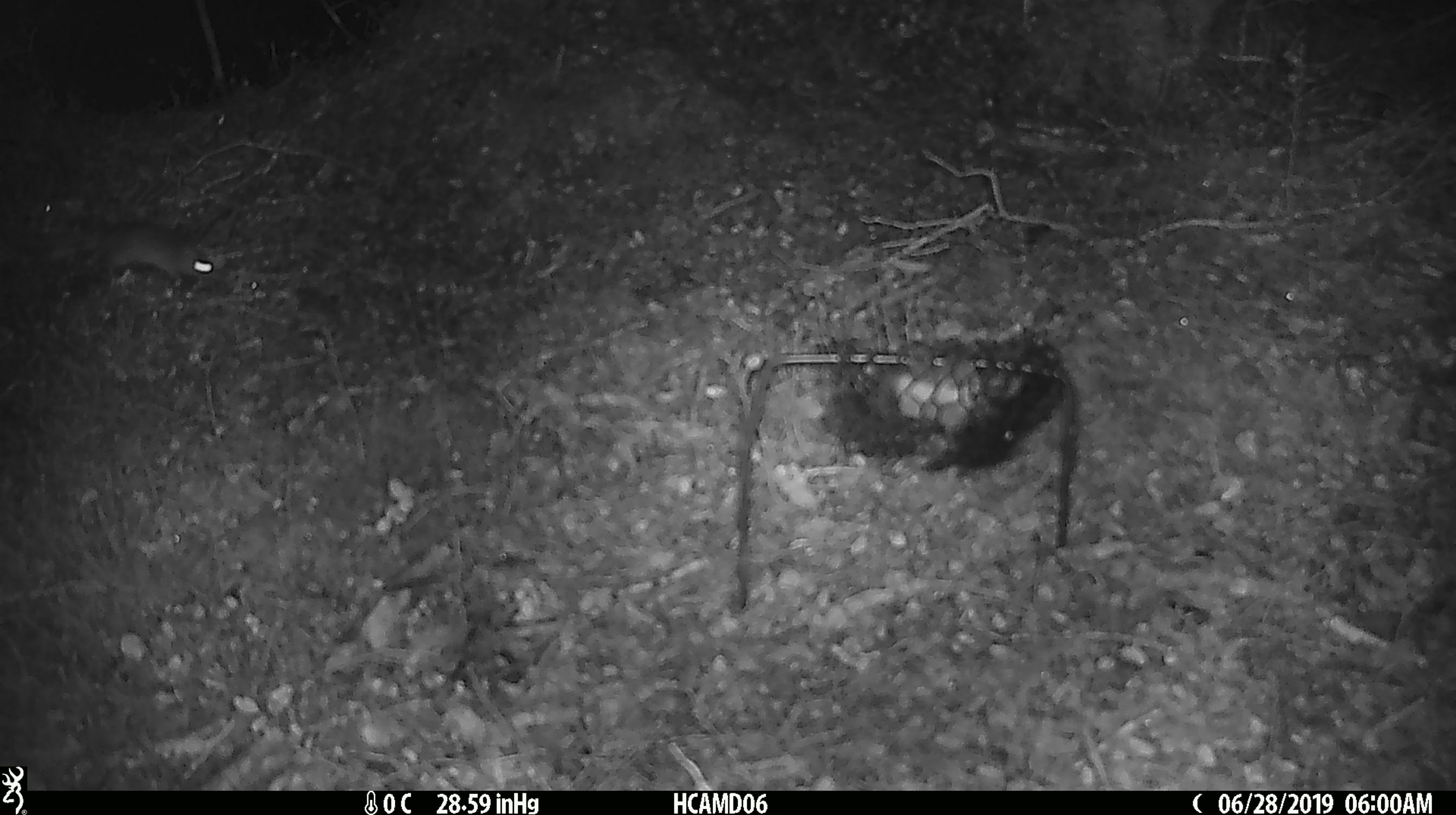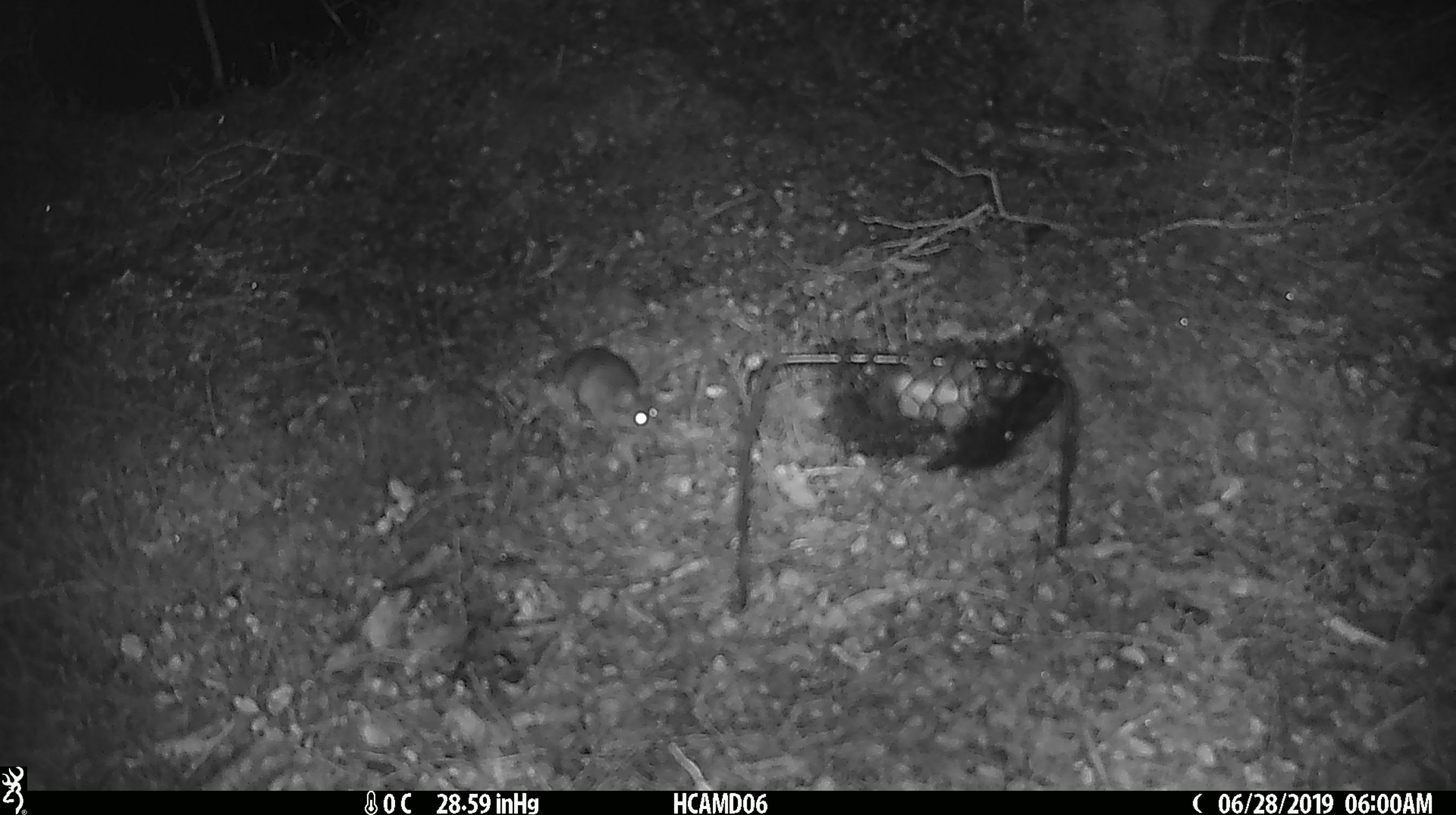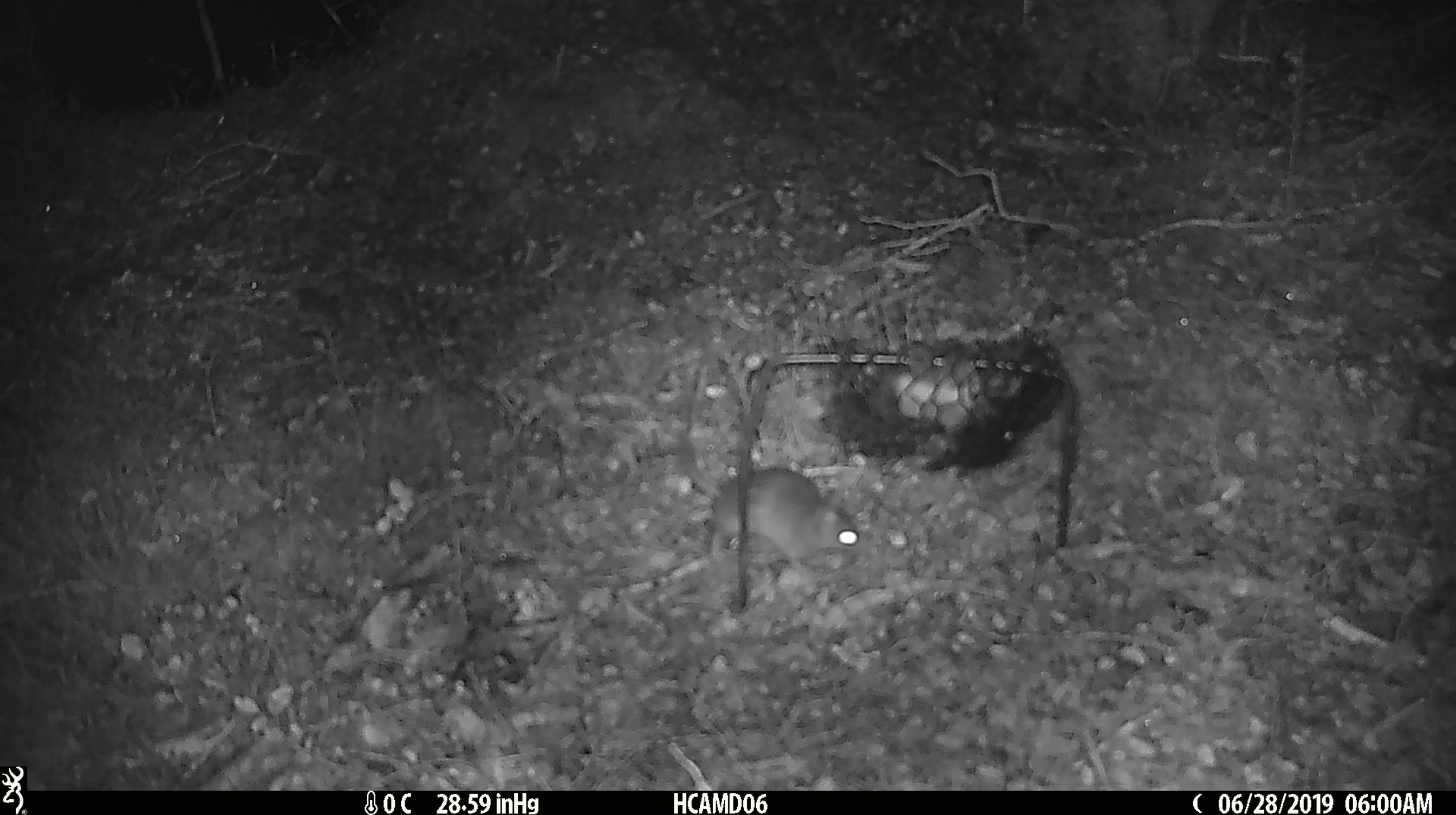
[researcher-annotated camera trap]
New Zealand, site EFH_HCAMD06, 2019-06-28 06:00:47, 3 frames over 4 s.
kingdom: Animalia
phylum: Chordata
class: Mammalia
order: Rodentia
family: Muridae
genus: Mus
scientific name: Mus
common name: mouse